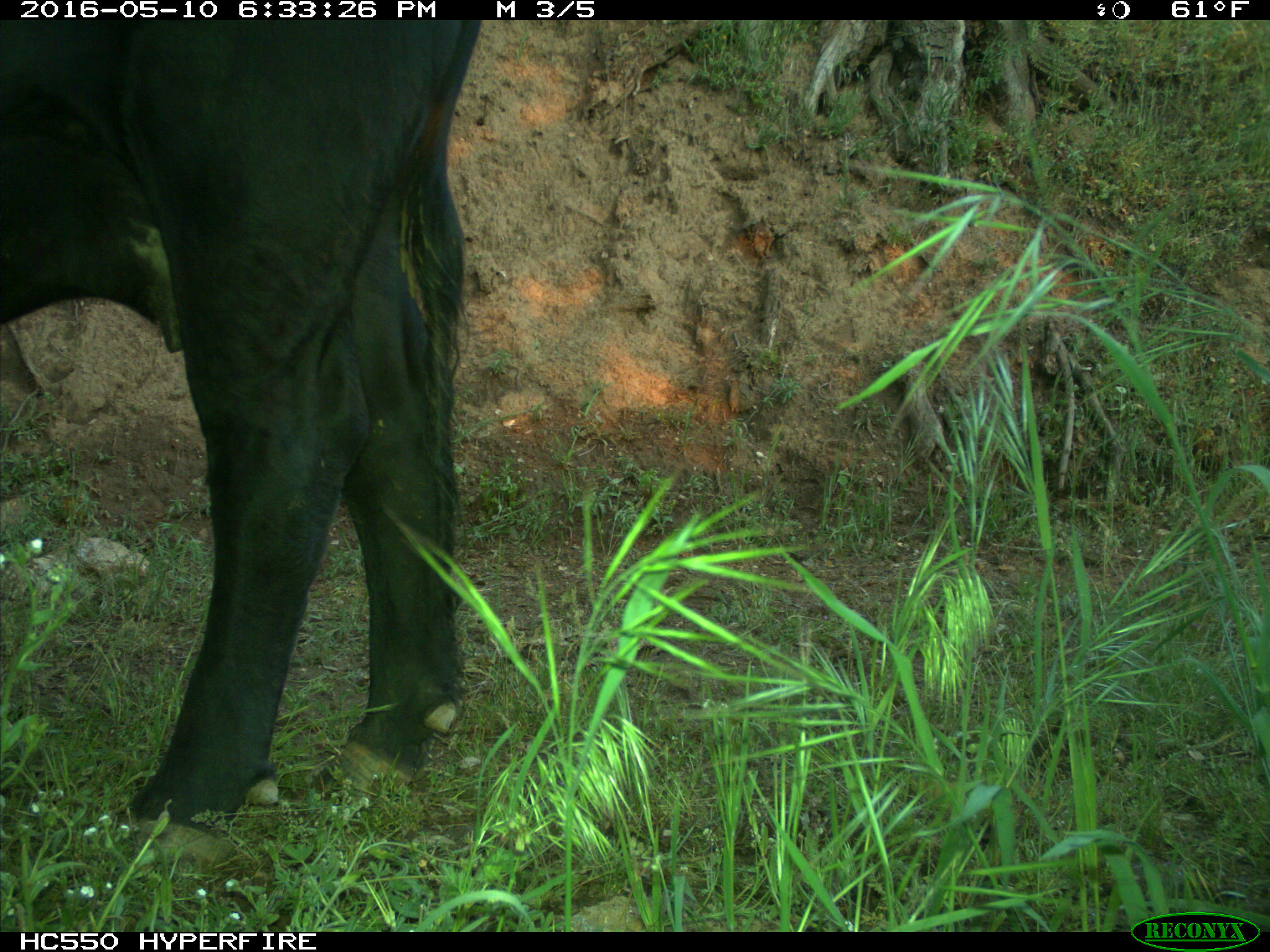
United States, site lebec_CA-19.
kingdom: Animalia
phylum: Chordata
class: Mammalia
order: Artiodactyla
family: Bovidae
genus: Bos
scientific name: Bos taurus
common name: domestic cow